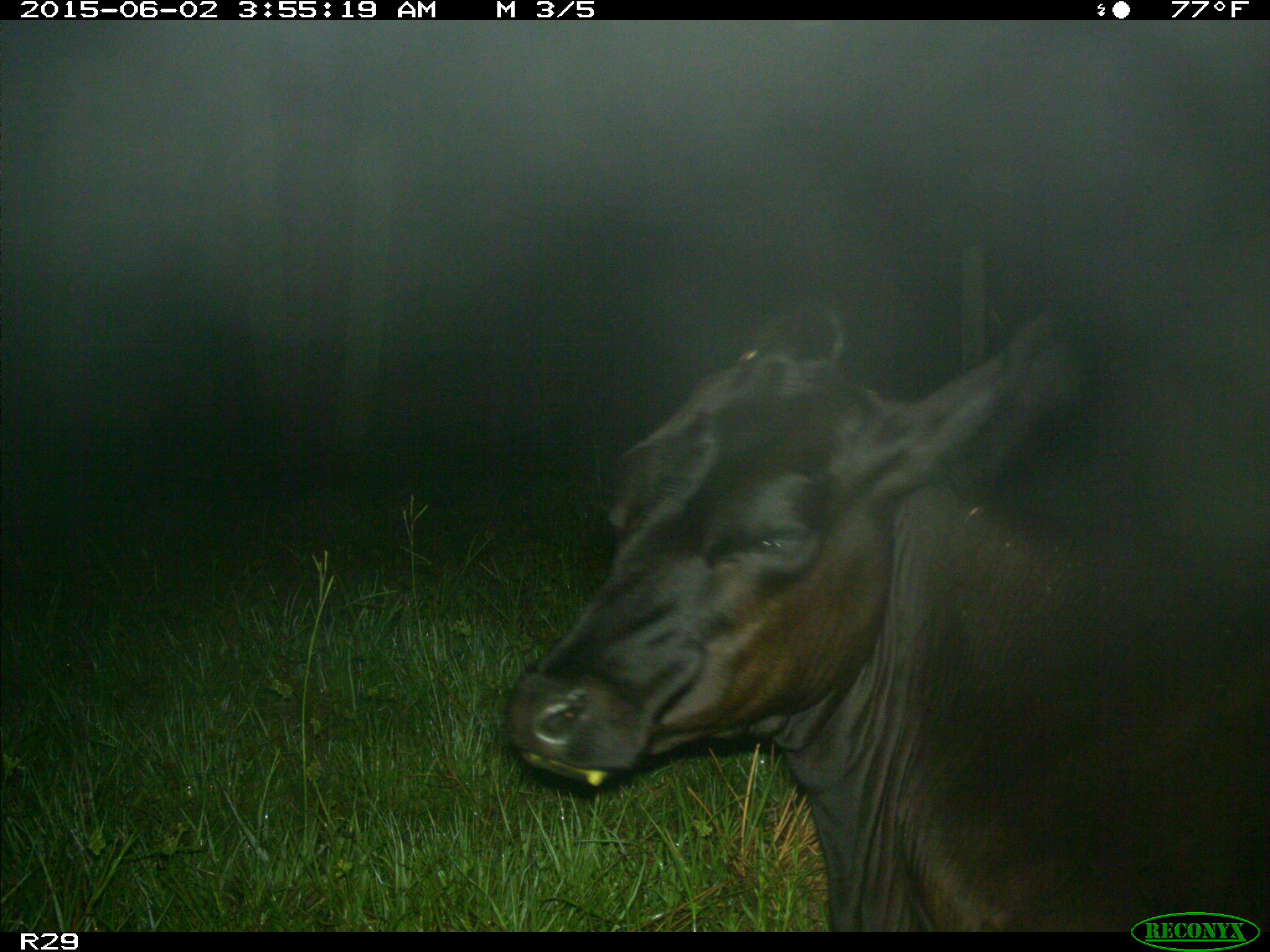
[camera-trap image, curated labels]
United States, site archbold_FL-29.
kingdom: Animalia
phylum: Chordata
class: Mammalia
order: Artiodactyla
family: Bovidae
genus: Bos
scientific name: Bos taurus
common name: domestic cow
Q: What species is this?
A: Bos taurus (domestic cow).